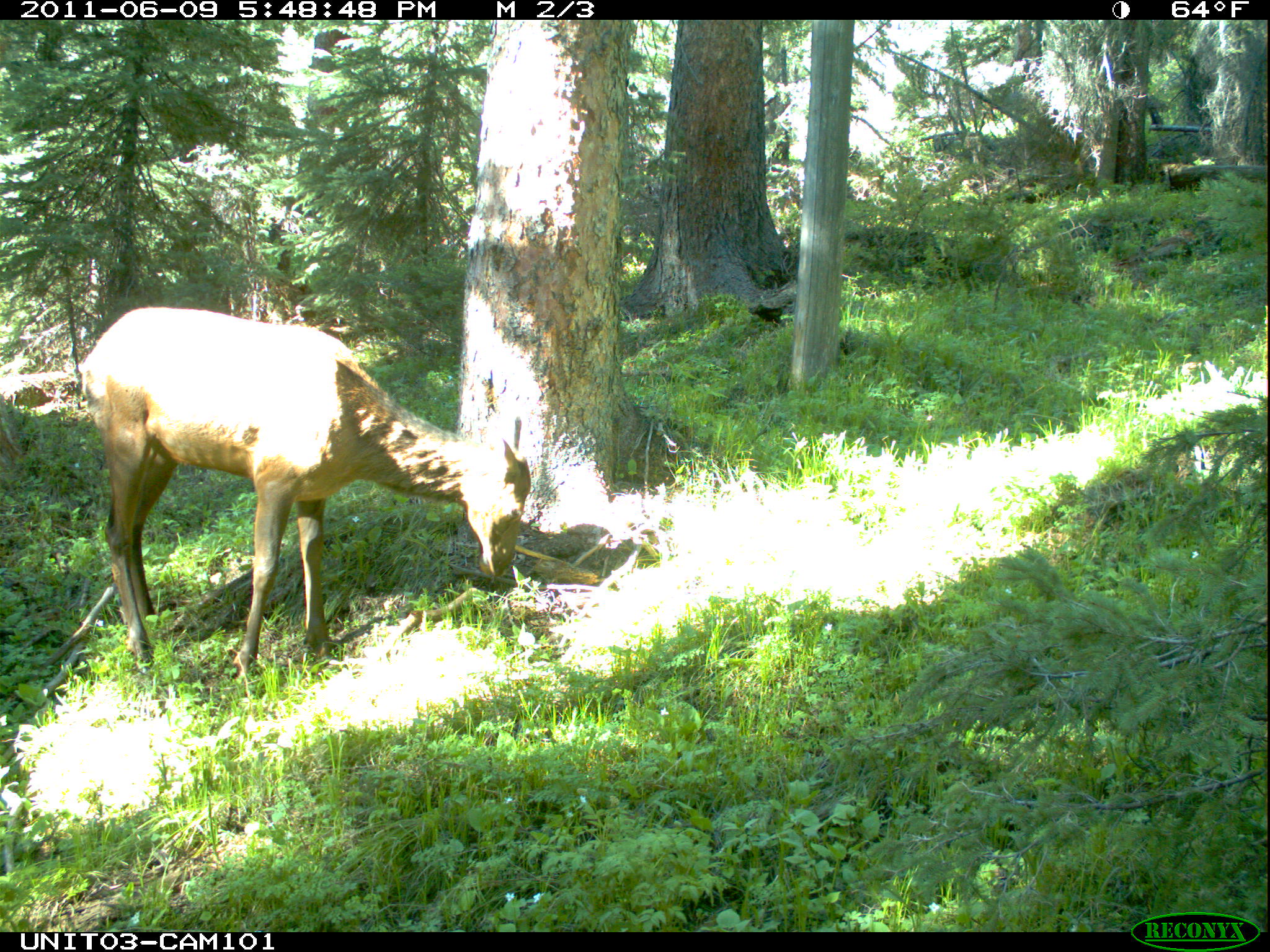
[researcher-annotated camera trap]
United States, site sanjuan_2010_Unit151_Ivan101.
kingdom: Animalia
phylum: Chordata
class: Mammalia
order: Artiodactyla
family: Cervidae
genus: Cervus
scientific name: Cervus elaphus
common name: red deer